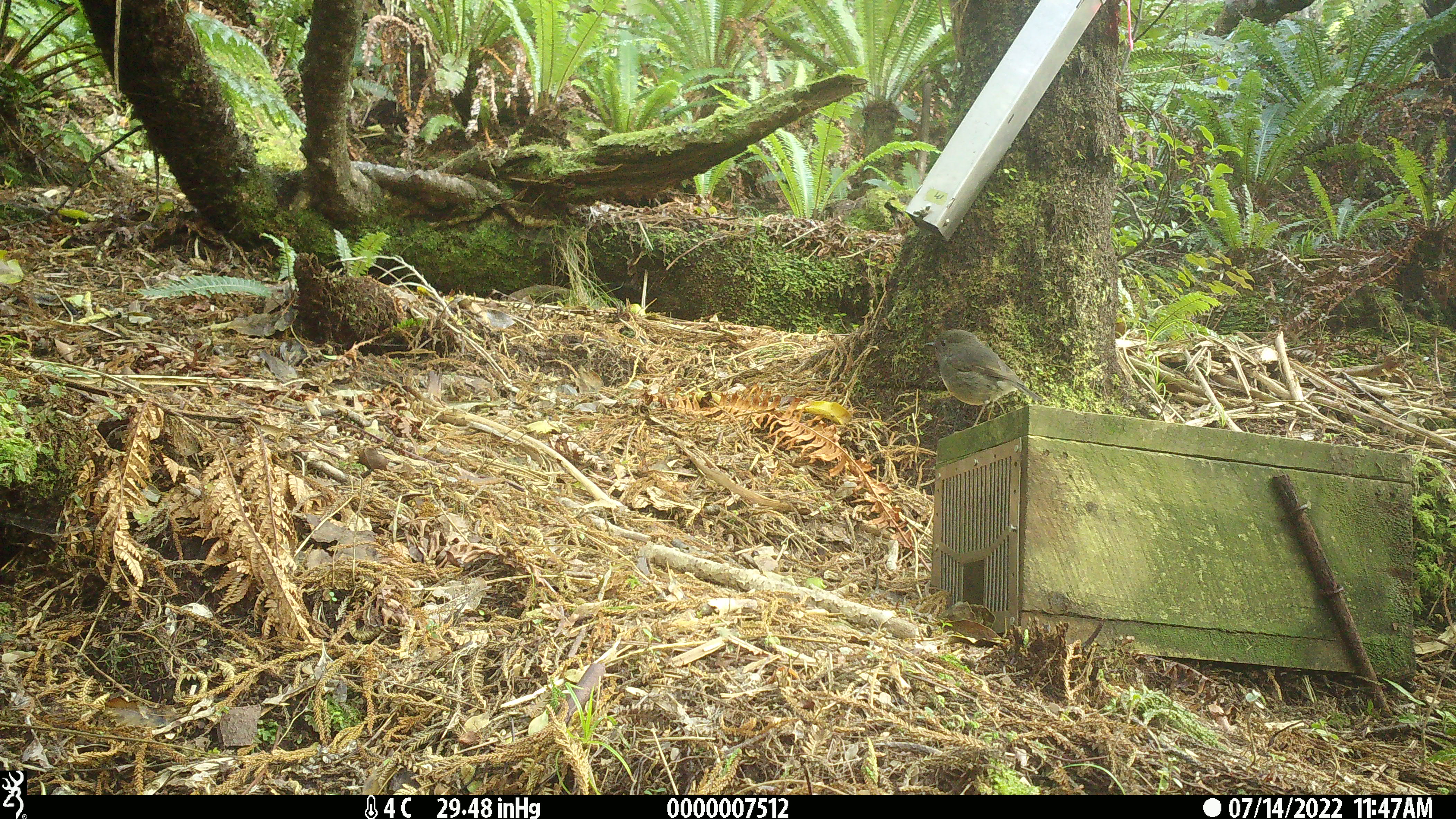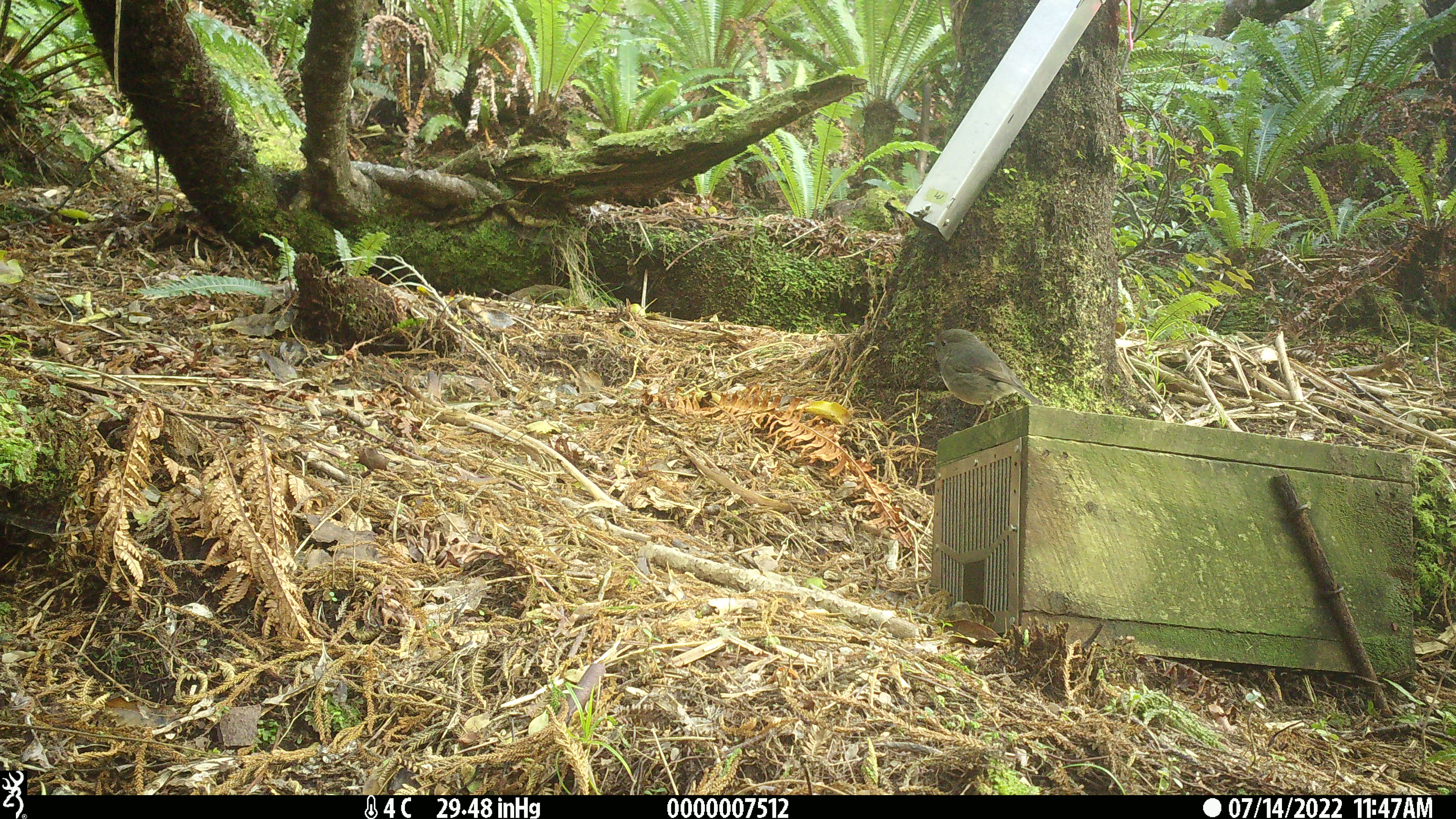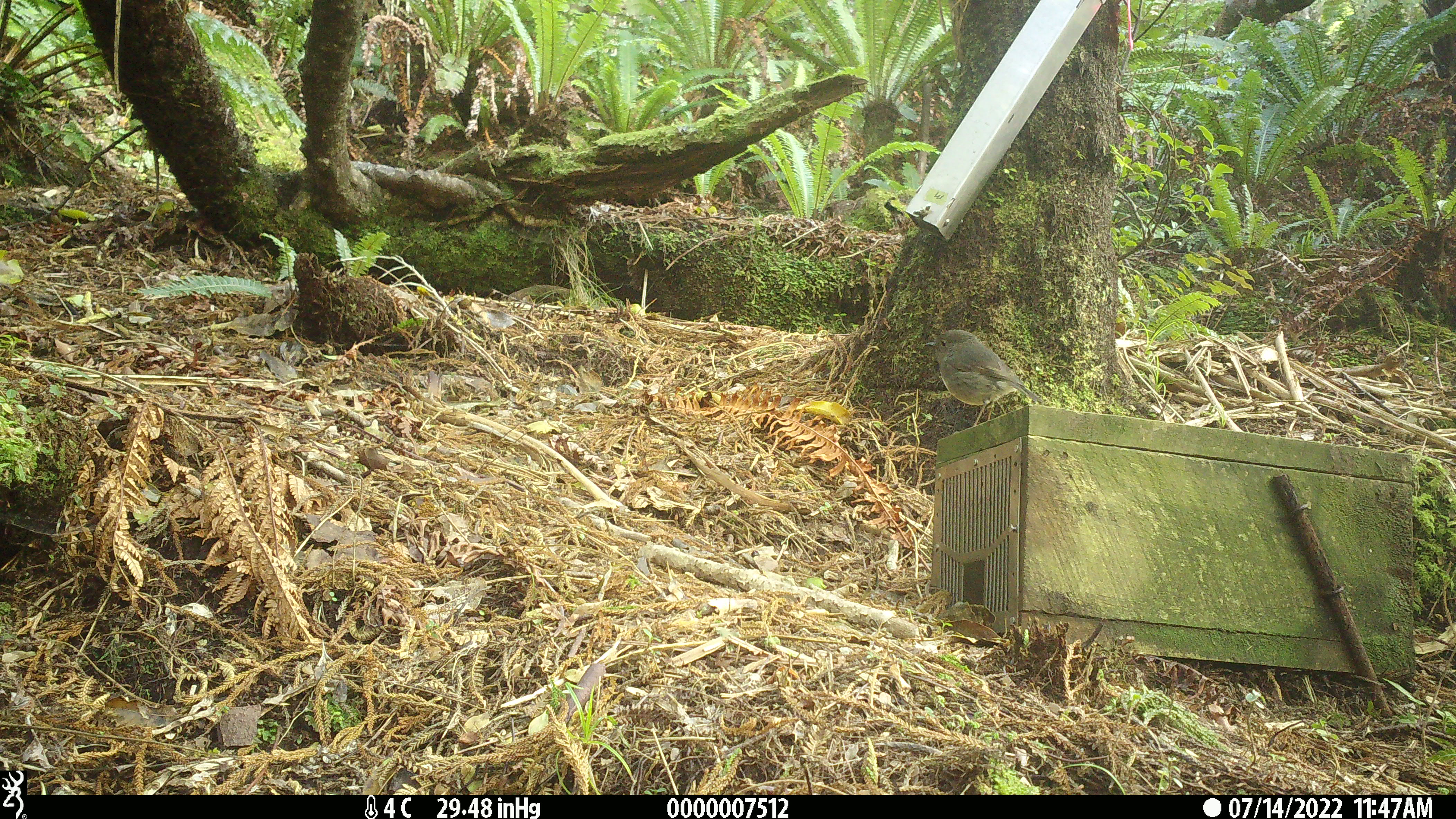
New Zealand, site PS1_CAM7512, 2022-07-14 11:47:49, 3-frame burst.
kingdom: Animalia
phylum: Chordata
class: Aves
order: Passeriformes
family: Petroicidae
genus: Petroica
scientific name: Petroica australis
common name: new zealand robin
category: robin